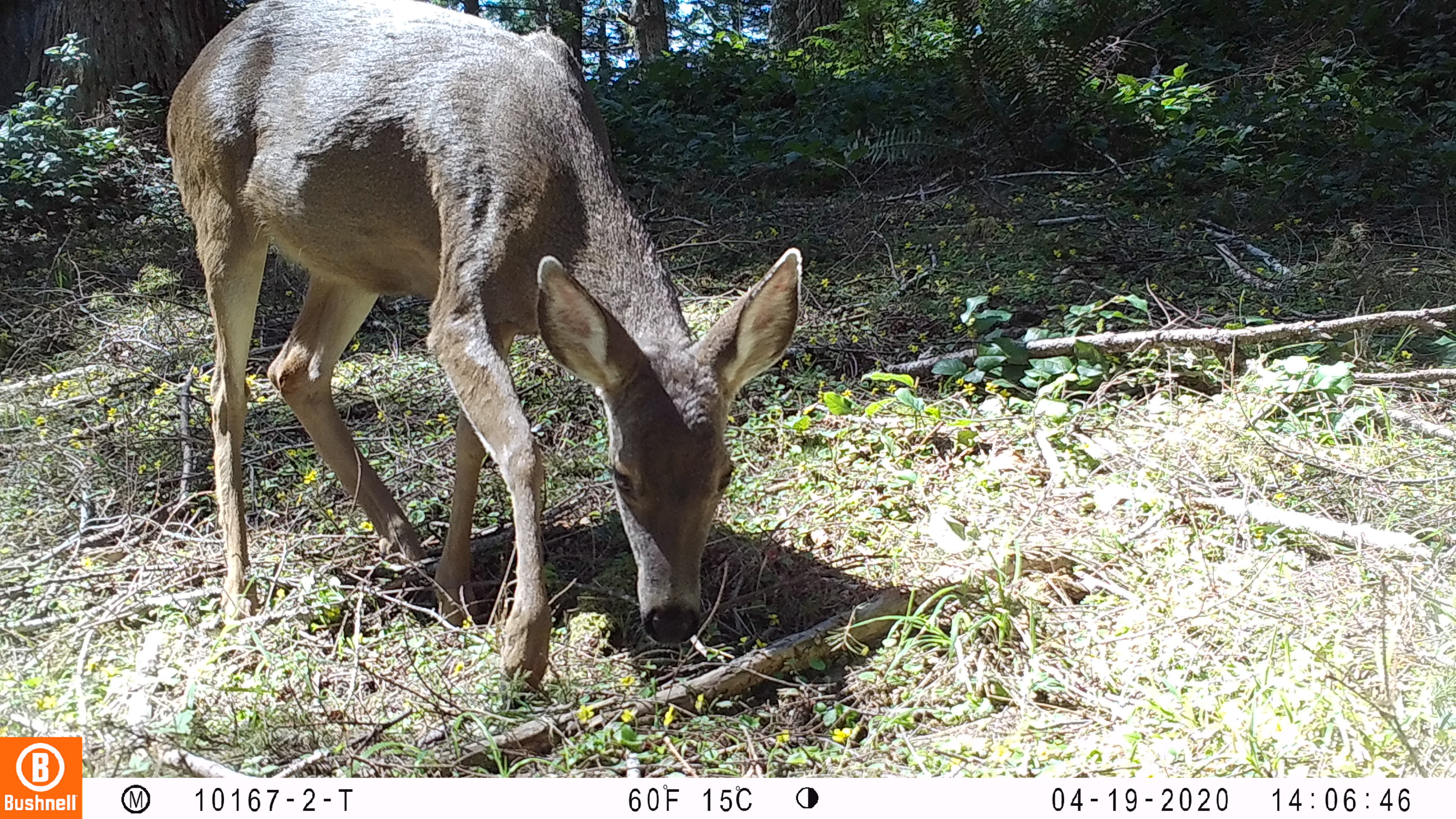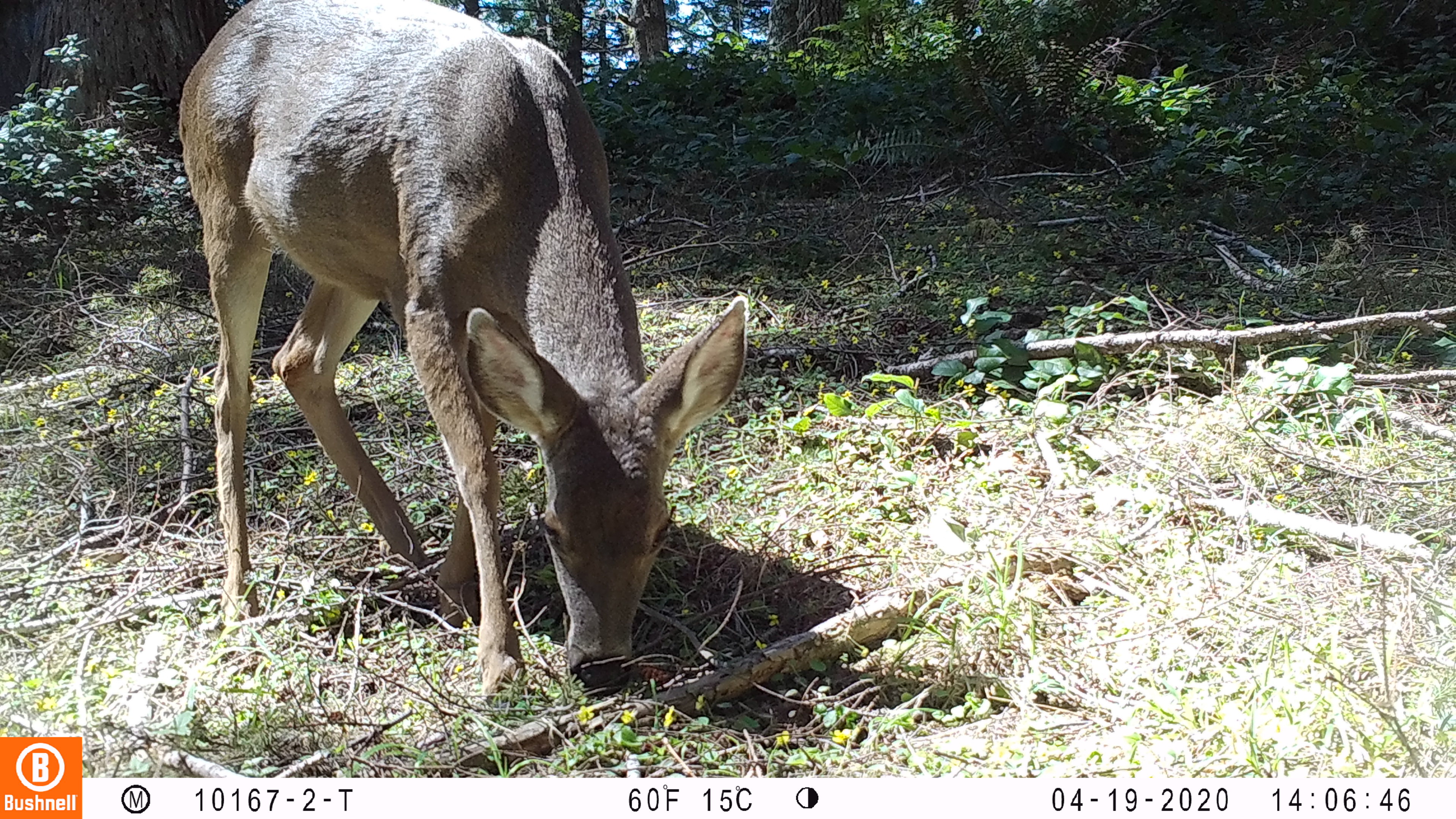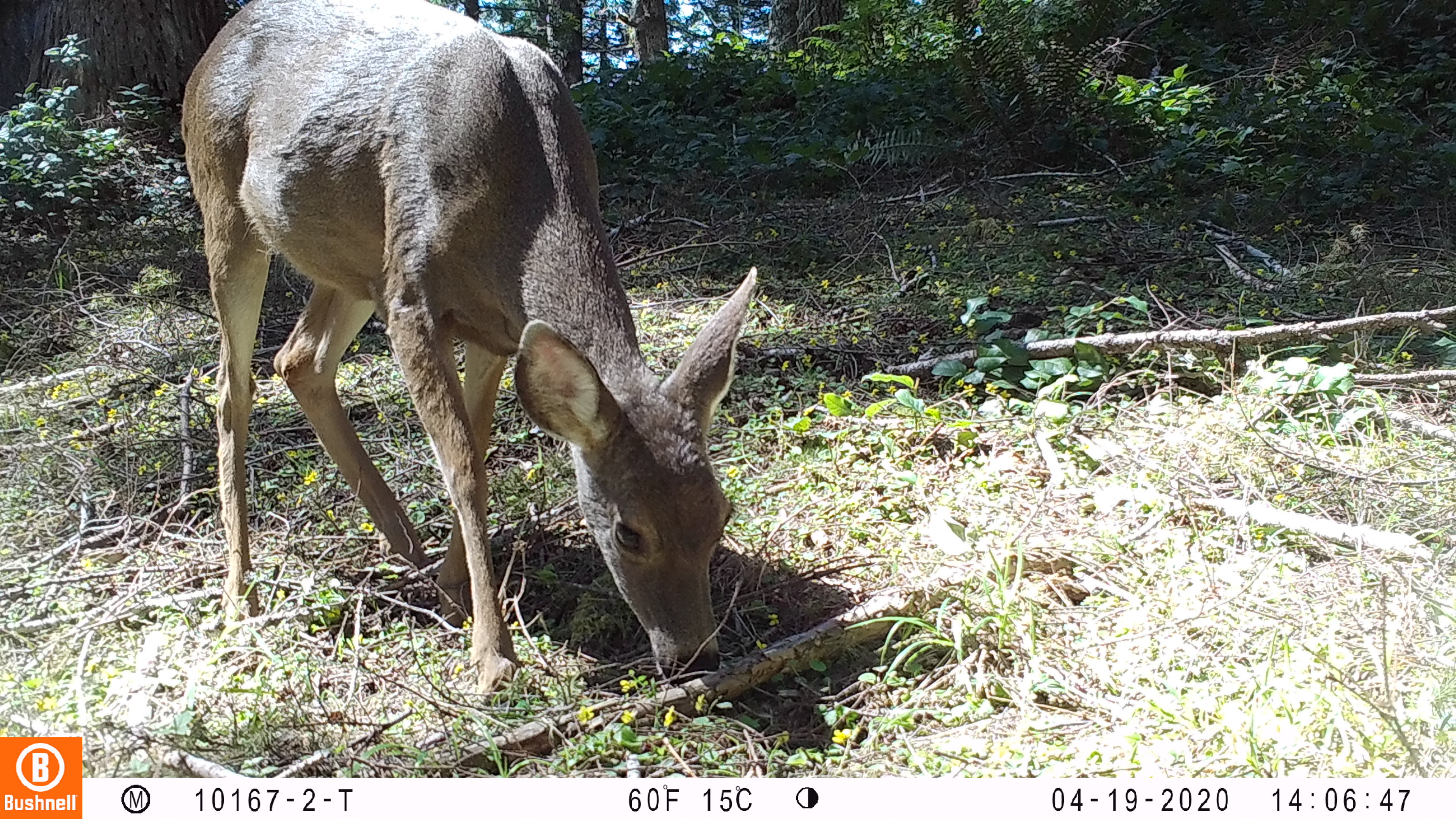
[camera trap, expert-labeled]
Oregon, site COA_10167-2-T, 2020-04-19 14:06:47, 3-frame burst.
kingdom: Animalia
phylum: Chordata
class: Mammalia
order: Artiodactyla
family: Cervidae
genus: Odocoileus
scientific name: Odocoileus hemionus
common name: black-tailed deer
Black-tailed deer (Odocoileus hemionus).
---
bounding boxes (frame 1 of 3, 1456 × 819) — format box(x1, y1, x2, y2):
black-tailed deer: box(156, 0, 818, 700)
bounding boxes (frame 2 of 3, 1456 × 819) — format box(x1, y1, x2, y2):
black-tailed deer: box(177, 0, 755, 712)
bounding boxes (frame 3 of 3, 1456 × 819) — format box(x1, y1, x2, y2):
black-tailed deer: box(173, 1, 761, 715)